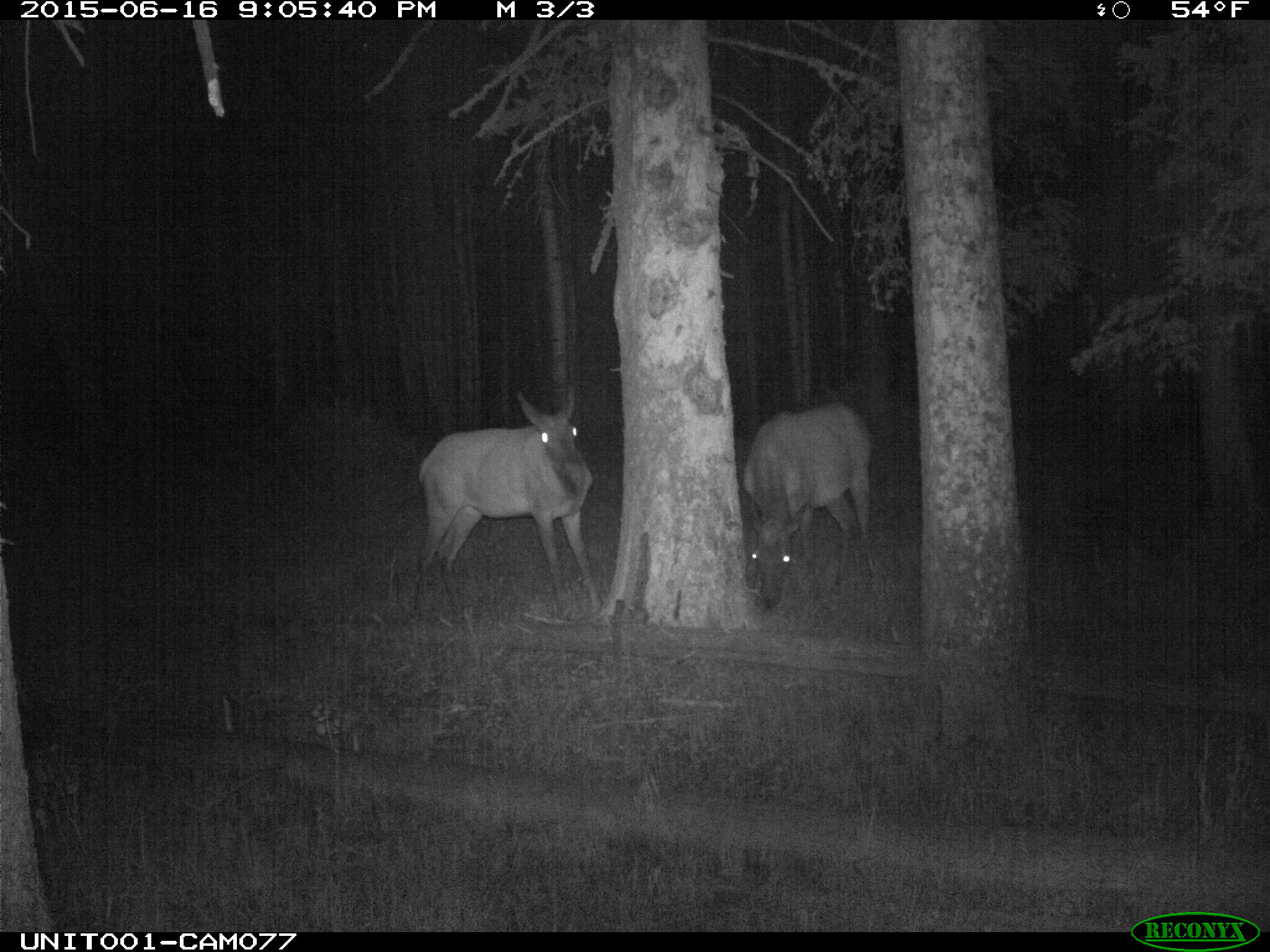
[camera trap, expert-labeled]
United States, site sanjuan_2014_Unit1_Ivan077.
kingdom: Animalia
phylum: Chordata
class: Mammalia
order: Artiodactyla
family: Cervidae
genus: Cervus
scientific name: Cervus elaphus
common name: red deer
Cervus elaphus (red deer).